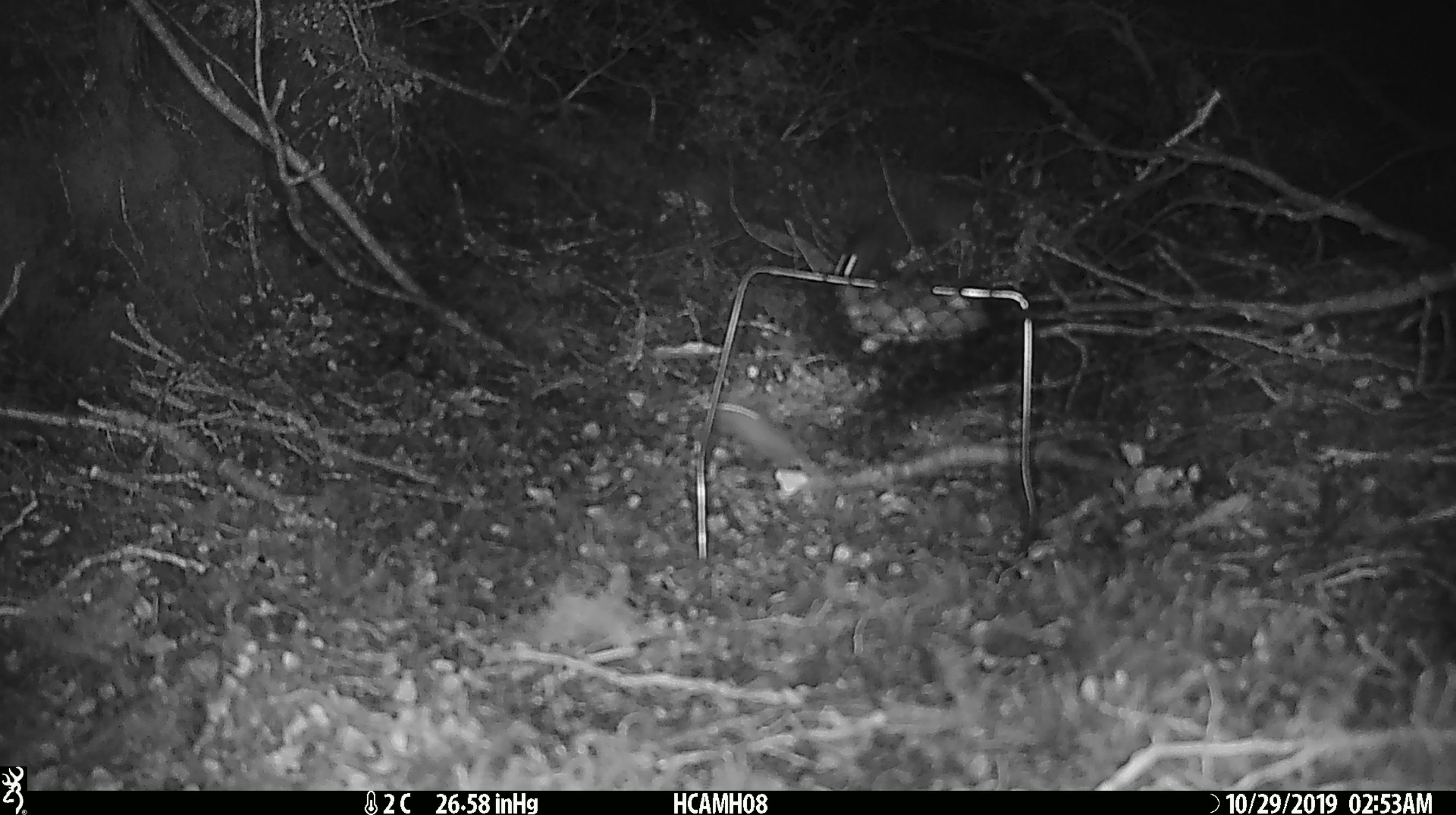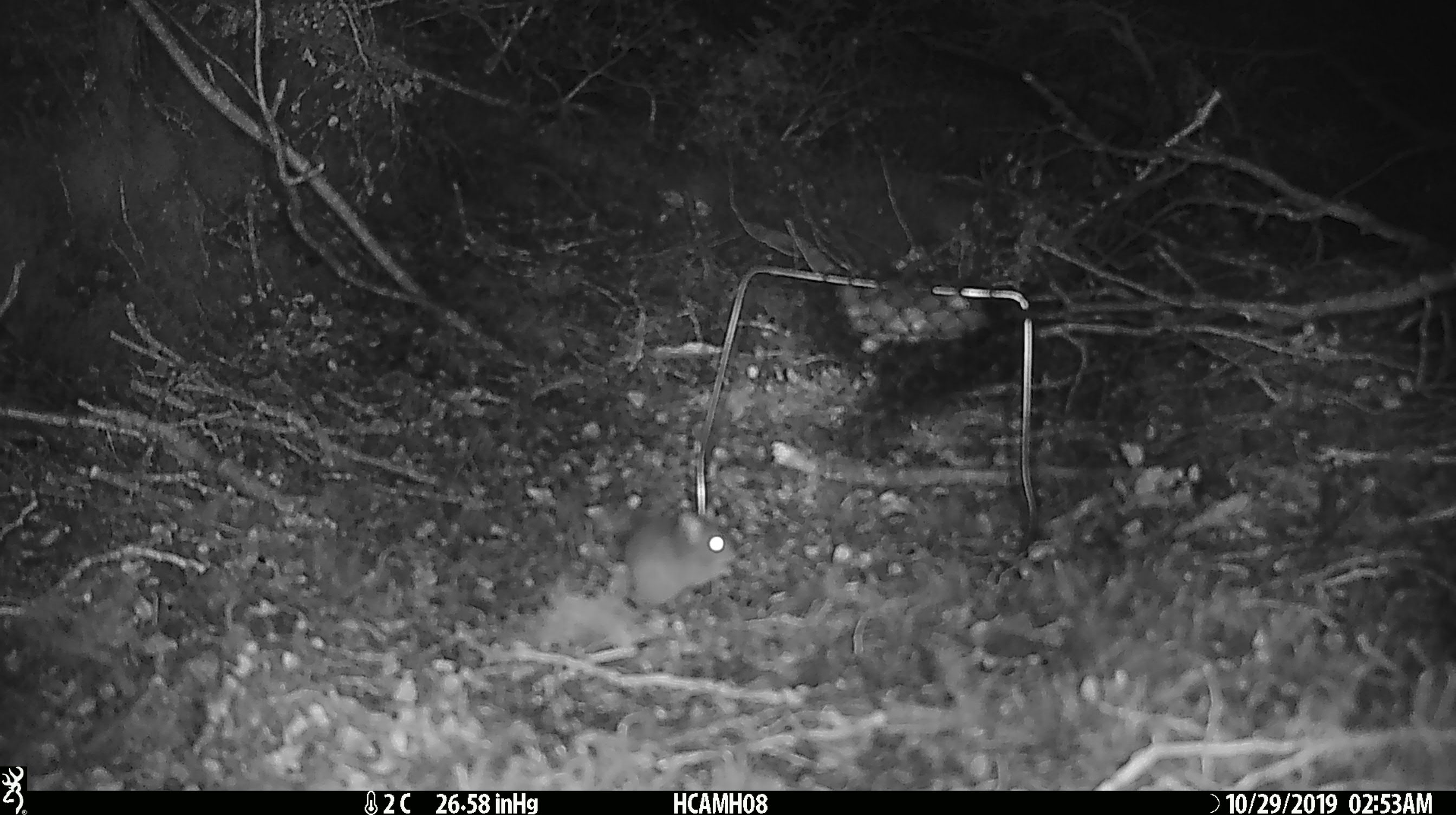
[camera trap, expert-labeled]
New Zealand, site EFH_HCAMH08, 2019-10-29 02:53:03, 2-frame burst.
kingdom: Animalia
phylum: Chordata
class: Mammalia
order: Rodentia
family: Muridae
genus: Mus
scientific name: Mus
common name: mouse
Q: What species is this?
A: Mouse (Mus).